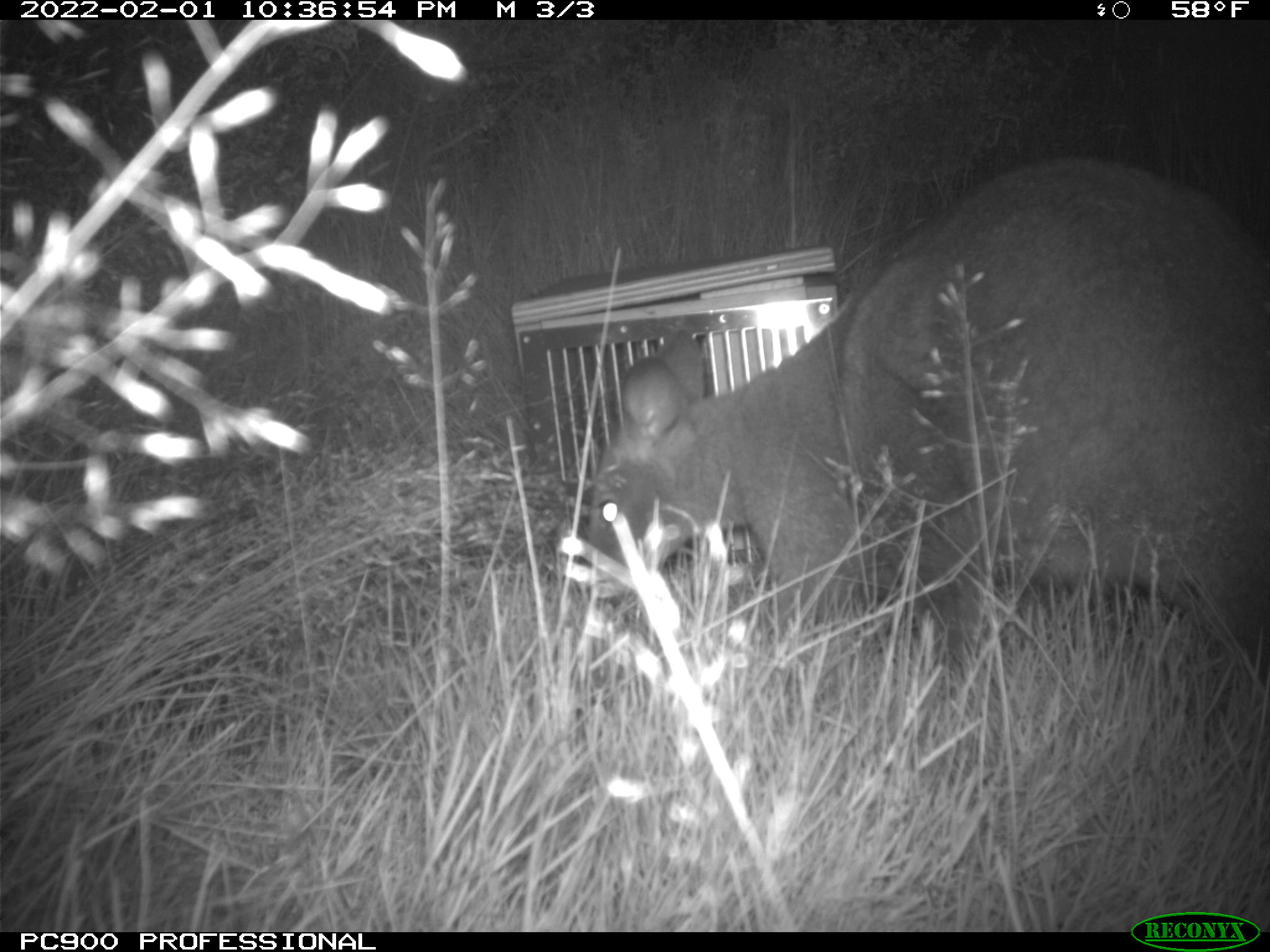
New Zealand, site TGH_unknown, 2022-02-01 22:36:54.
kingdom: Animalia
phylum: Chordata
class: Mammalia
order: Diprotodontia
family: Macropodidae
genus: Notamacropus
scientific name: Notamacropus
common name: wallaby